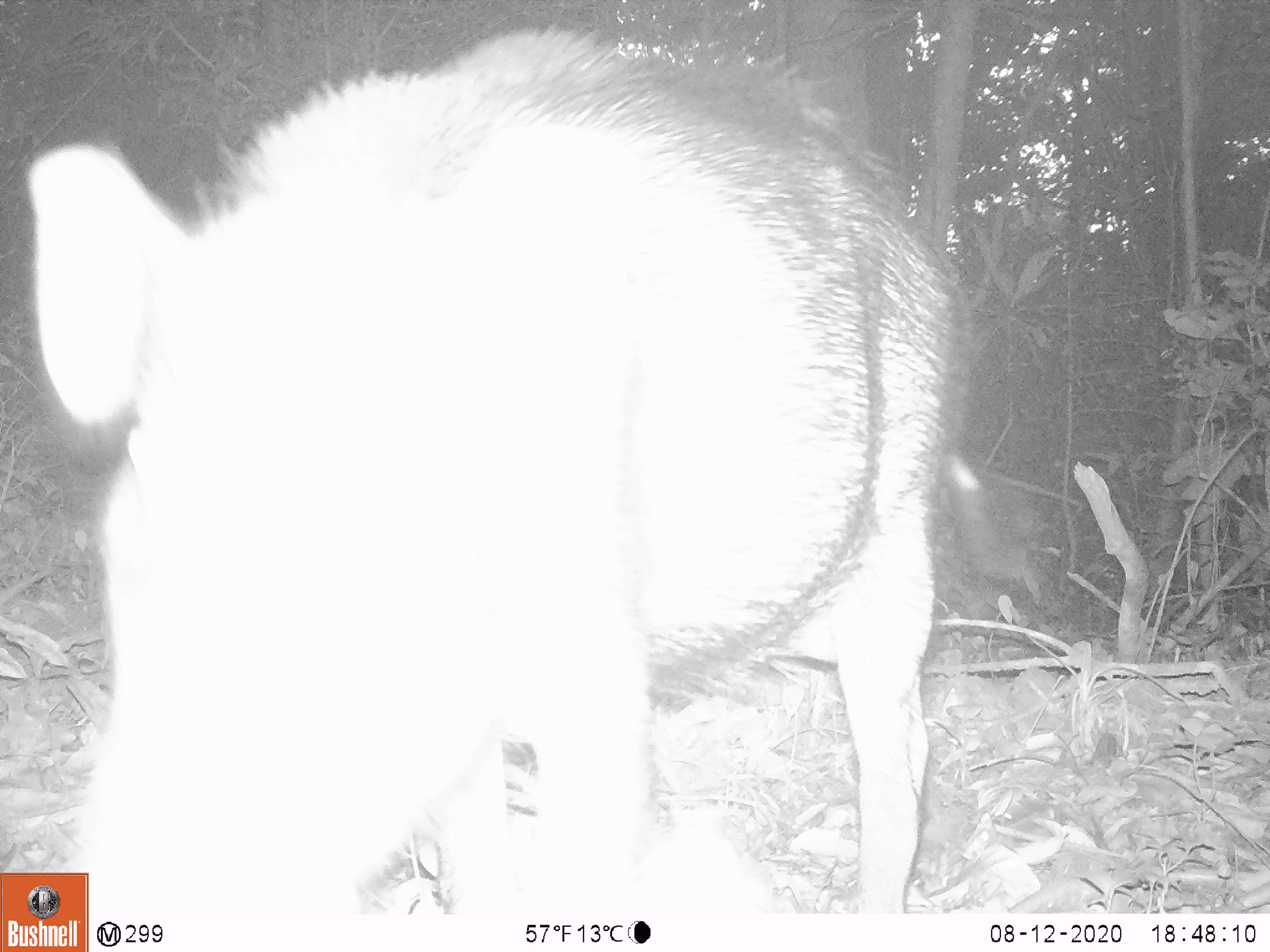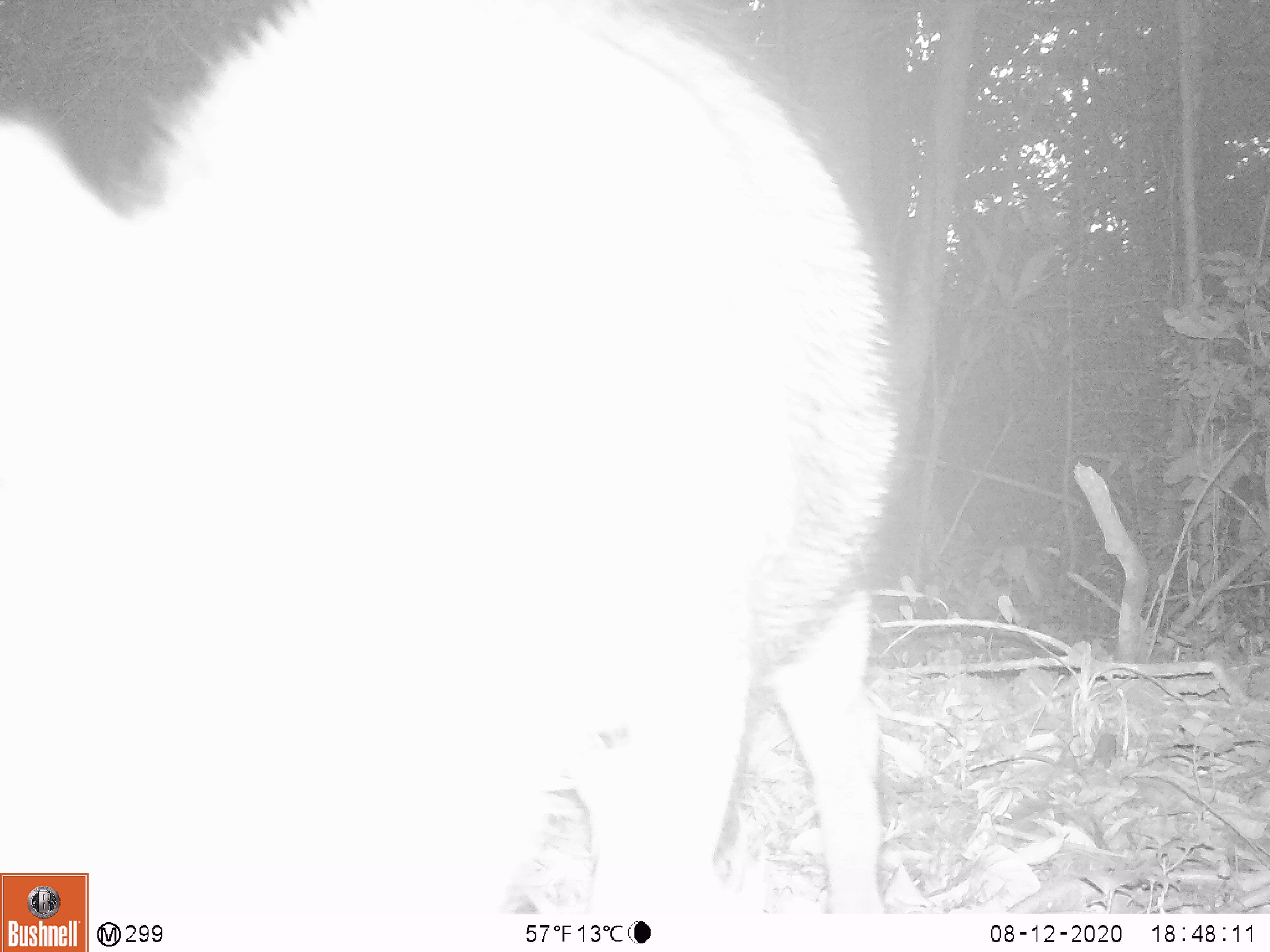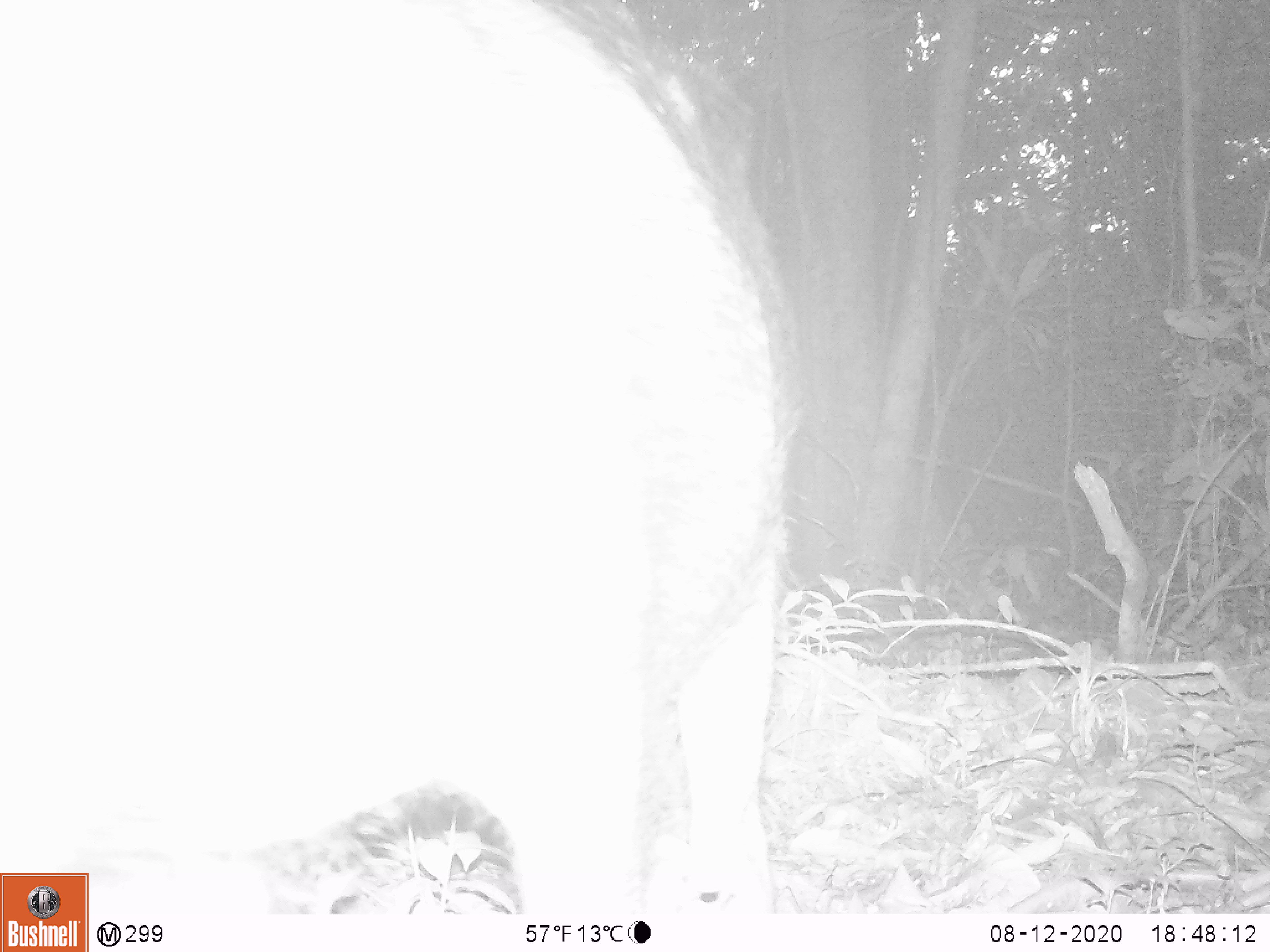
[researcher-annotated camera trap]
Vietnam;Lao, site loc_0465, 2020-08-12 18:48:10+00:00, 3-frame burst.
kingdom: Animalia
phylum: Chordata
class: Mammalia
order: Artiodactyla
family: Suidae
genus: Sus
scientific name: Sus scrofa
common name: eurasian wild pig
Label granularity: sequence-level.